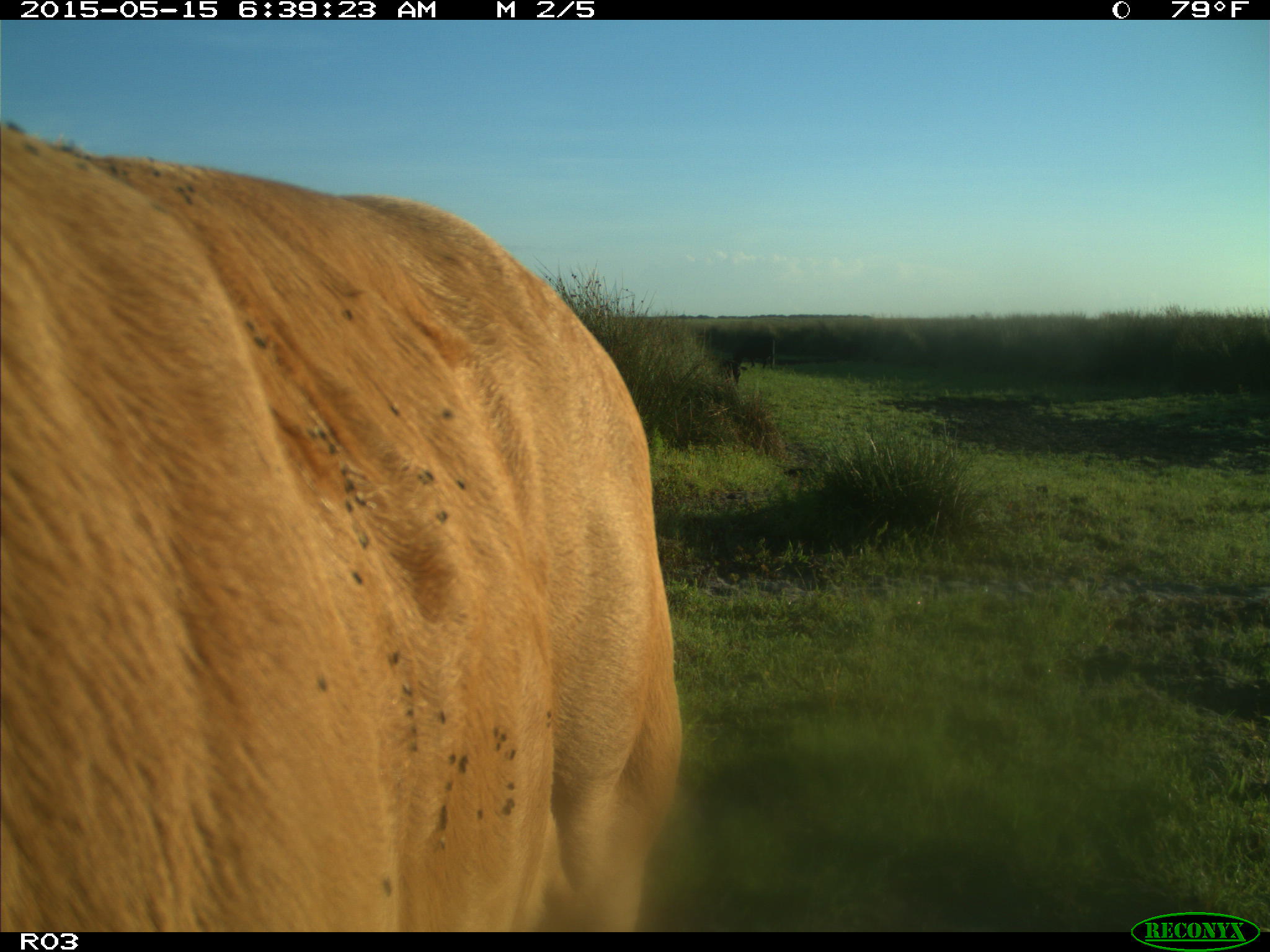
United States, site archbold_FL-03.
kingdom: Animalia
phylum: Chordata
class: Mammalia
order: Artiodactyla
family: Bovidae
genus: Bos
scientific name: Bos taurus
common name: domestic cow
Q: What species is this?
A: Bos taurus (domestic cow).